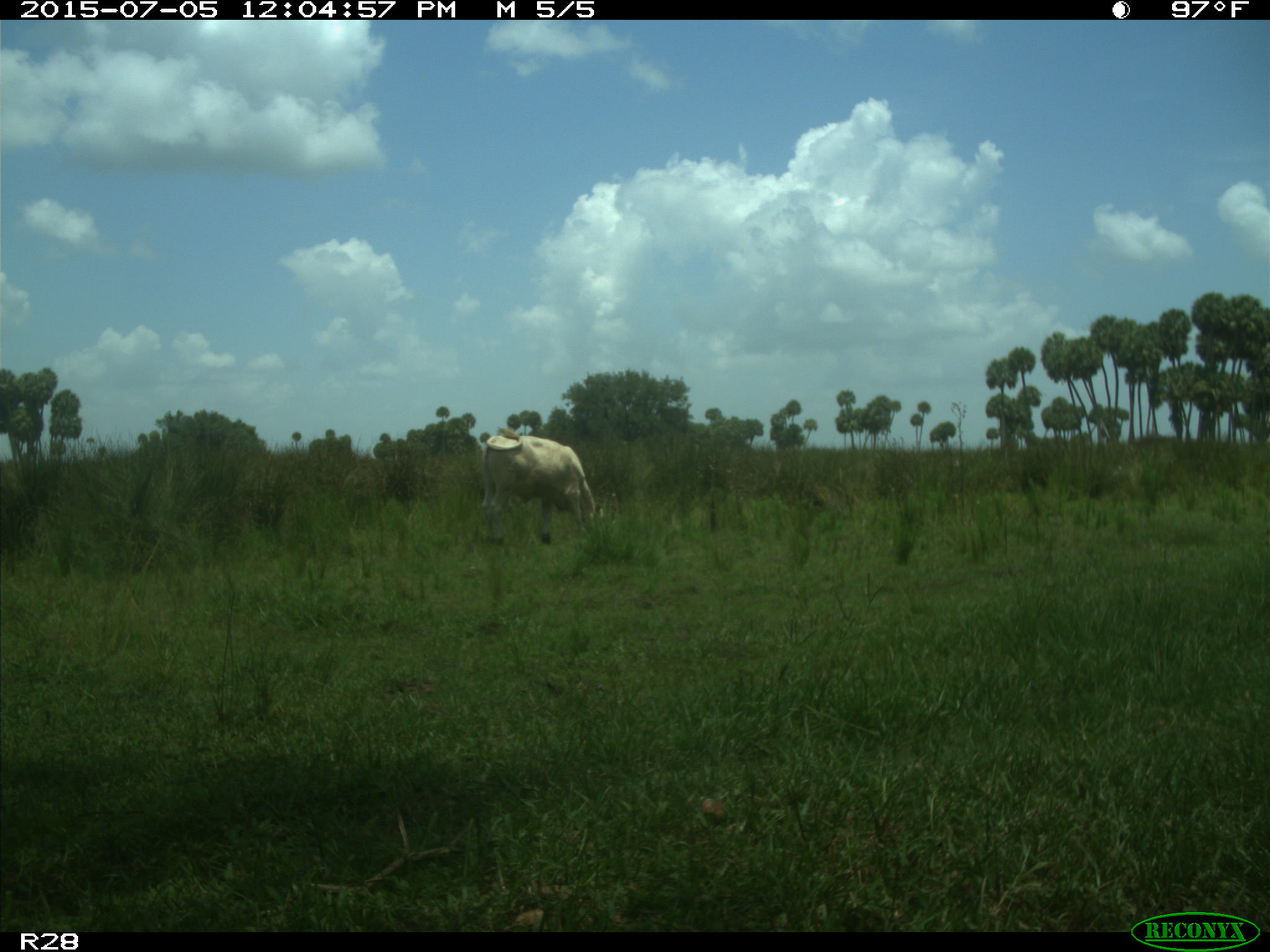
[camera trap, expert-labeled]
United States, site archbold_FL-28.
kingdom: Animalia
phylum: Chordata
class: Mammalia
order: Artiodactyla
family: Bovidae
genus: Bos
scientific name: Bos taurus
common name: domestic cow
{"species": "Bos taurus (domestic cow)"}